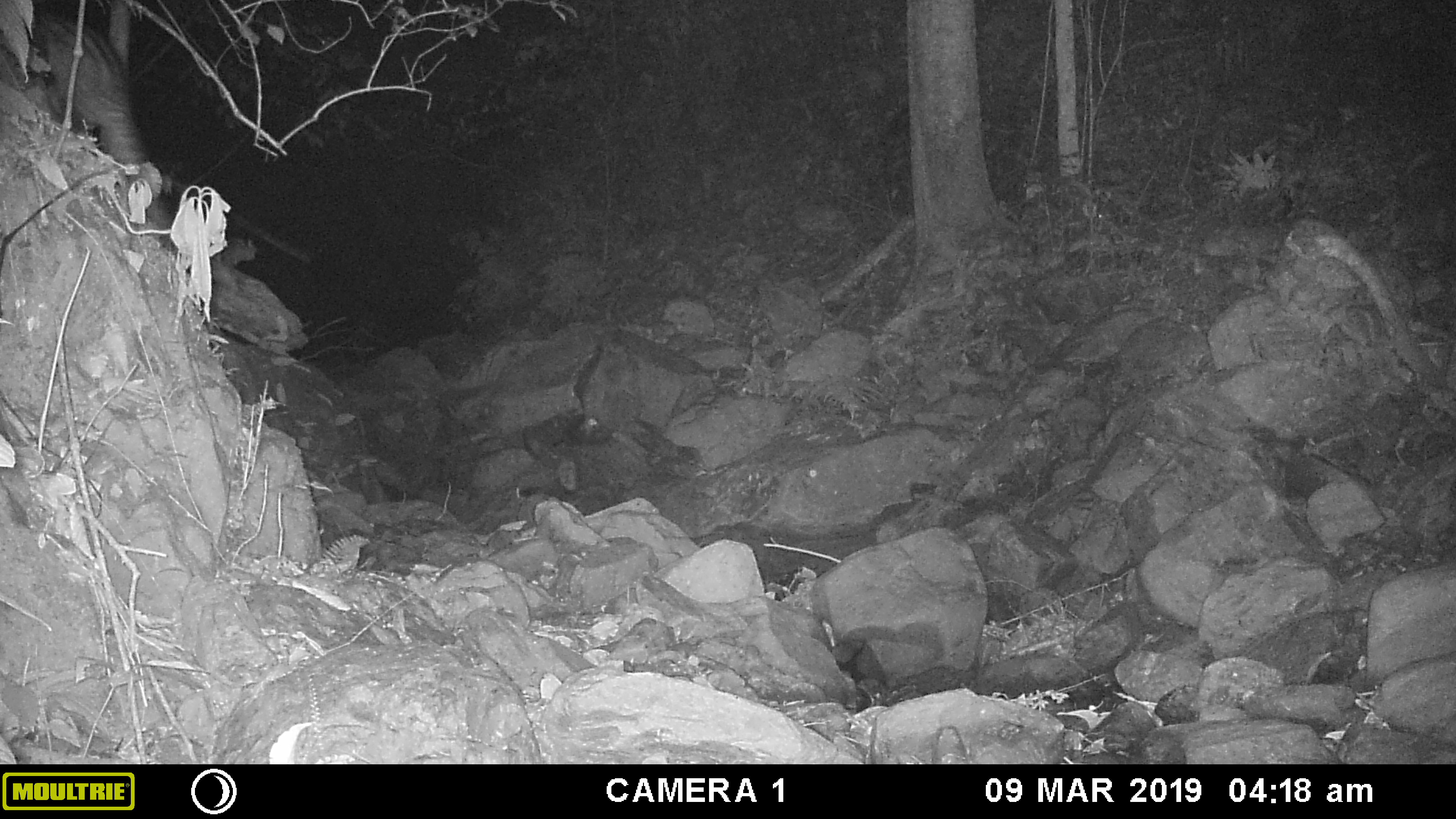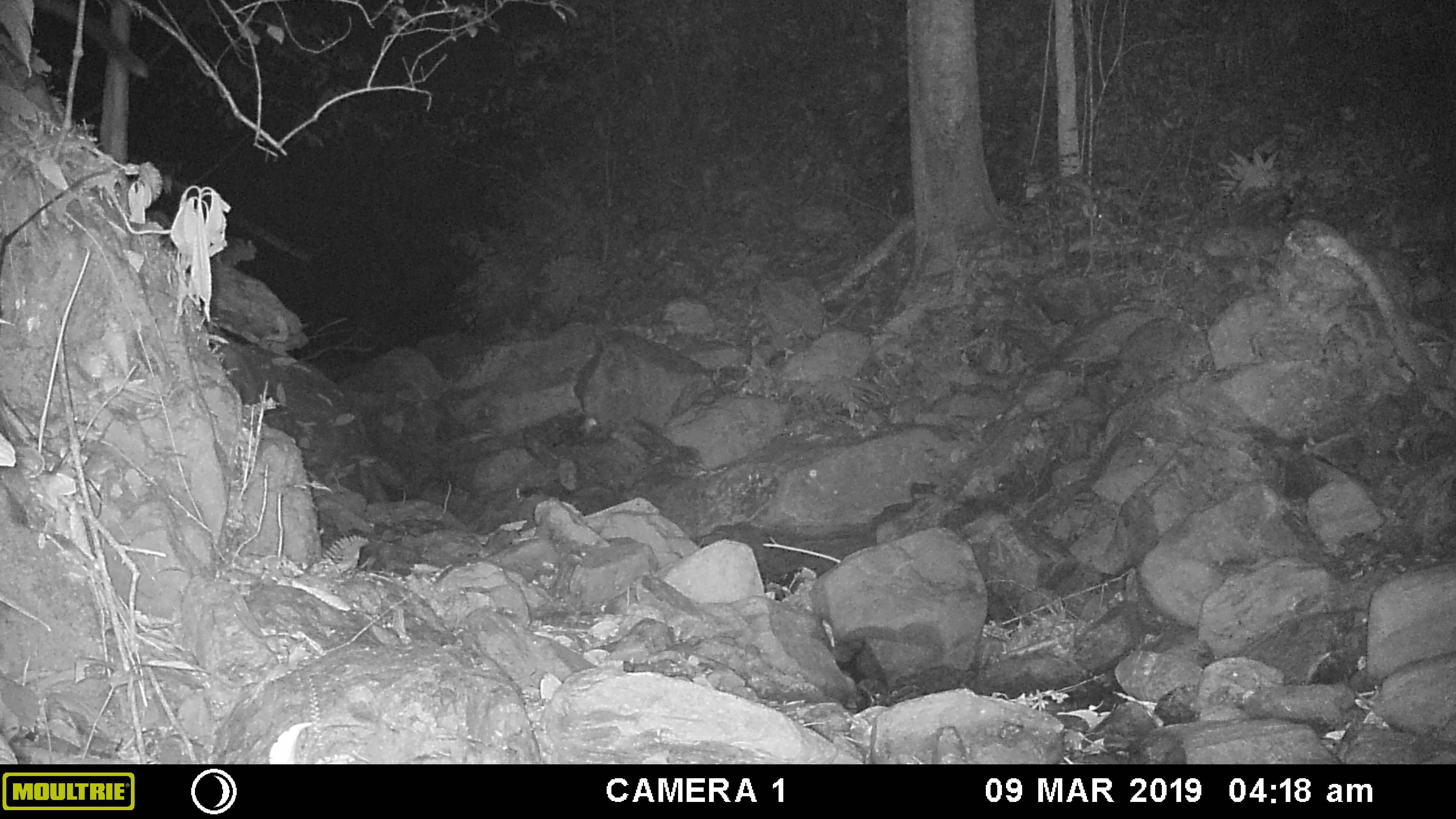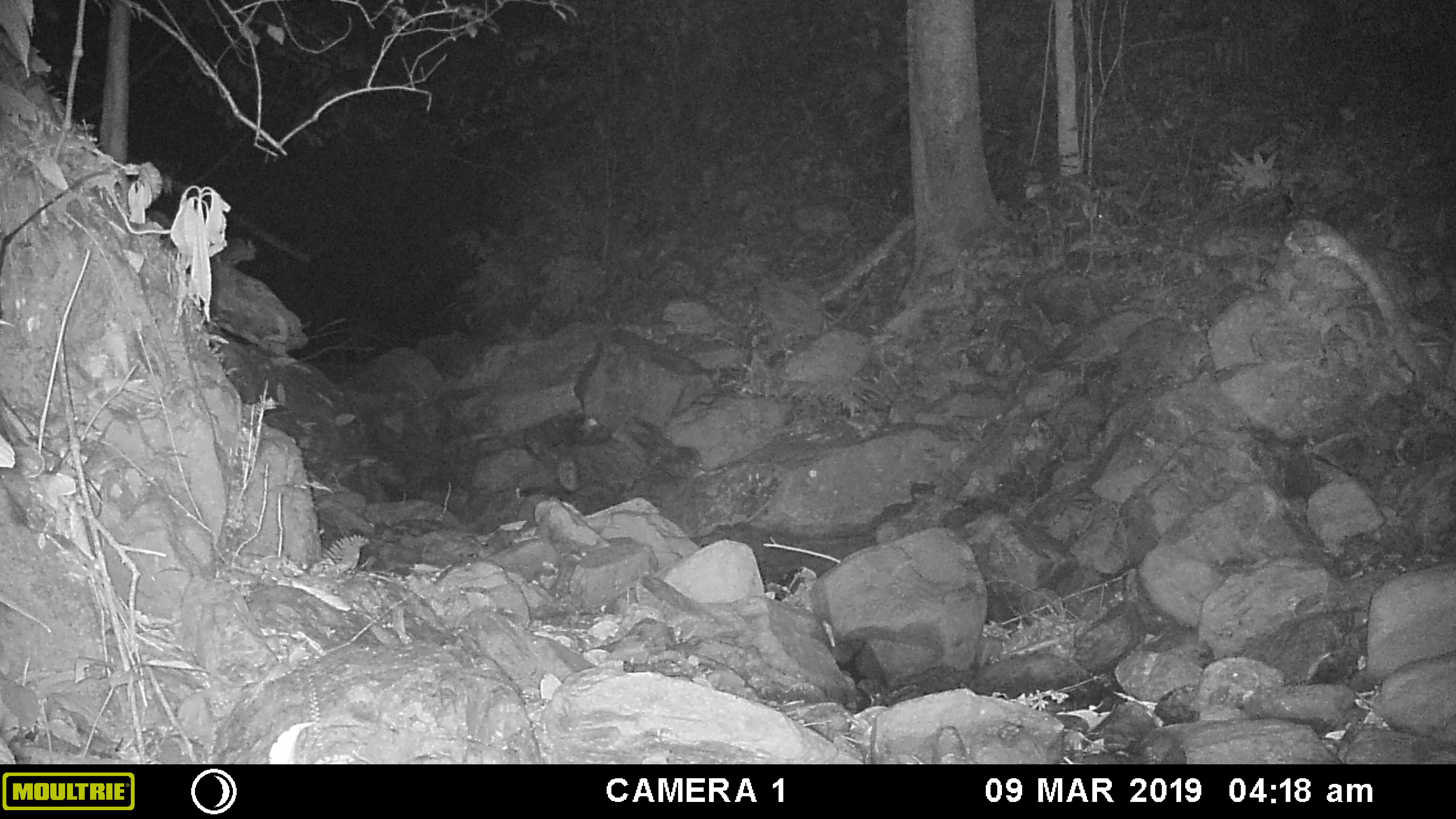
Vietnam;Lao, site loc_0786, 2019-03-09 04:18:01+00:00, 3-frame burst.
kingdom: Animalia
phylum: Chordata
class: Mammalia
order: Carnivora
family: Viverridae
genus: Paradoxurus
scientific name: Paradoxurus hermaphroditus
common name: common palm civet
Common palm civet (Paradoxurus hermaphroditus). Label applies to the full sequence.